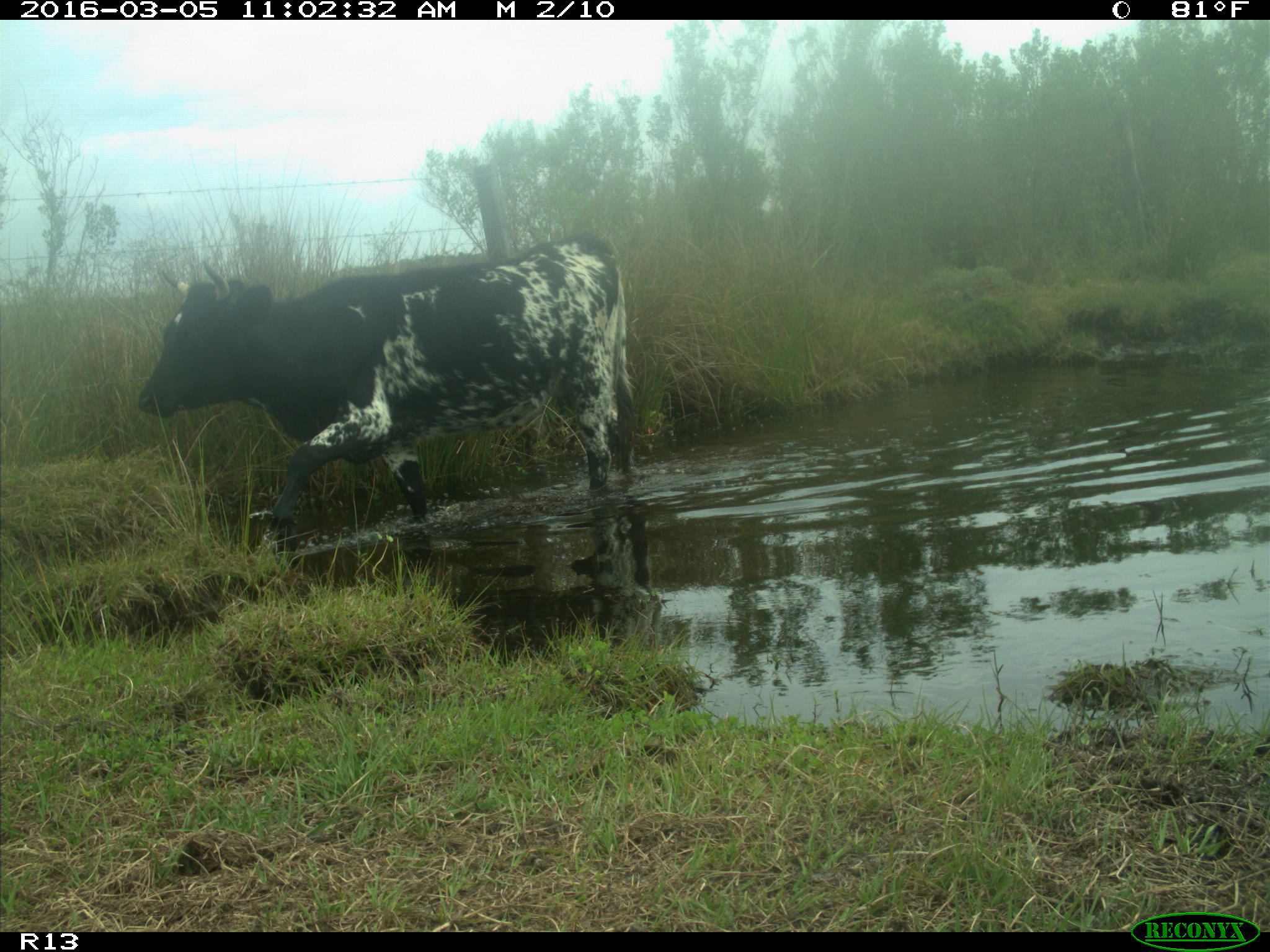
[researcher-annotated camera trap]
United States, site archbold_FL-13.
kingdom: Animalia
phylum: Chordata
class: Mammalia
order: Artiodactyla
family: Bovidae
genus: Bos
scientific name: Bos taurus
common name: domestic cow